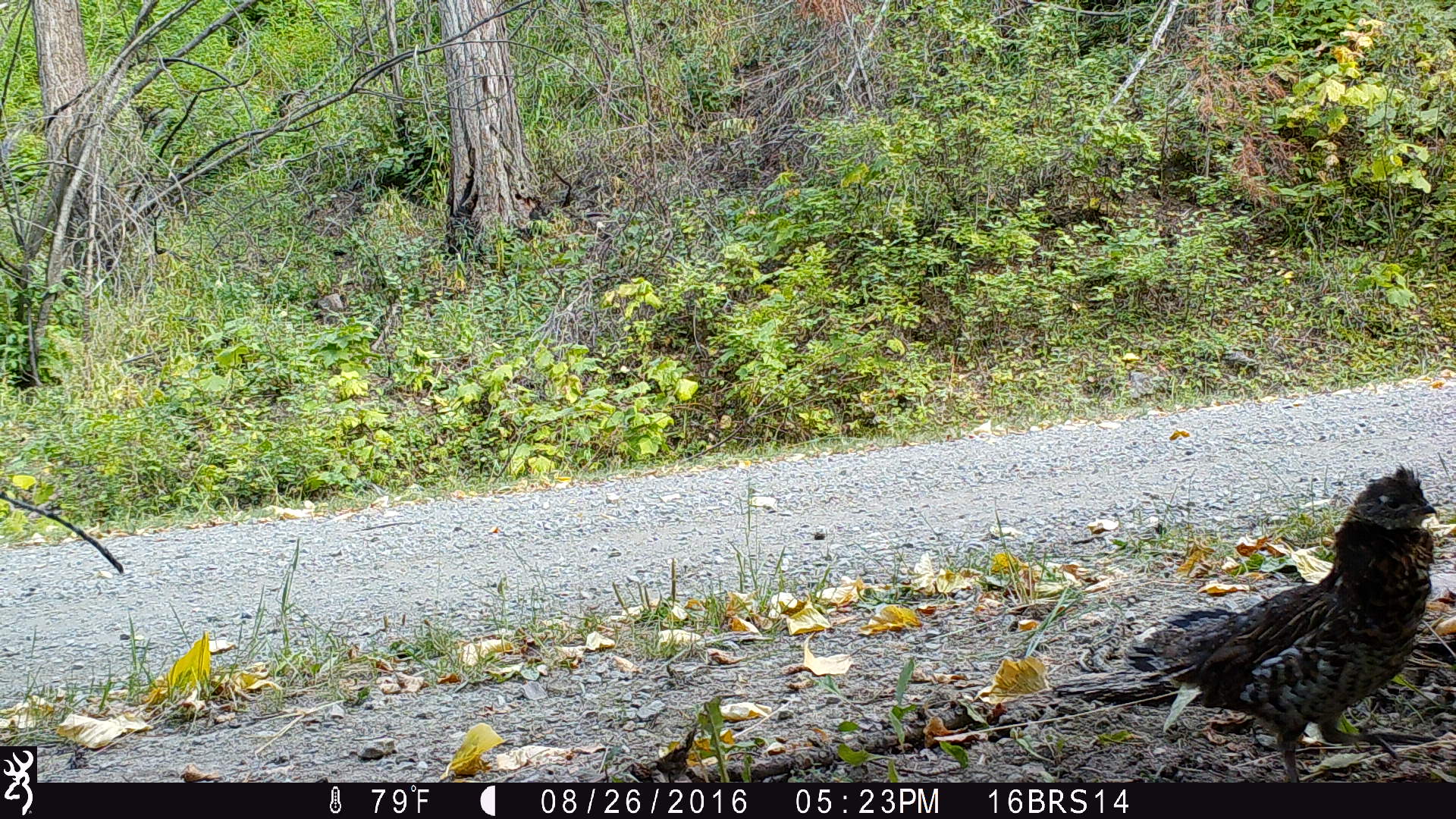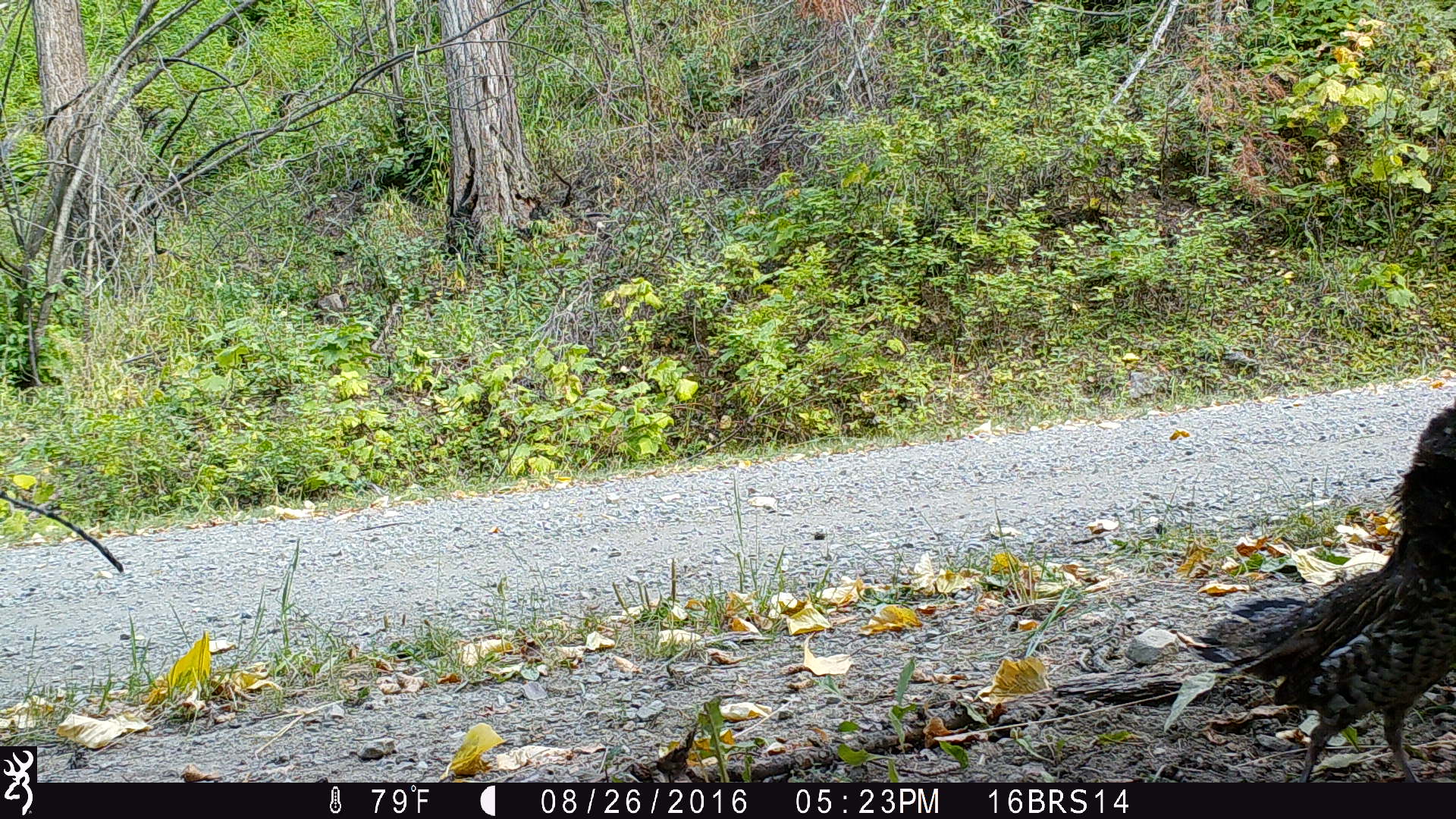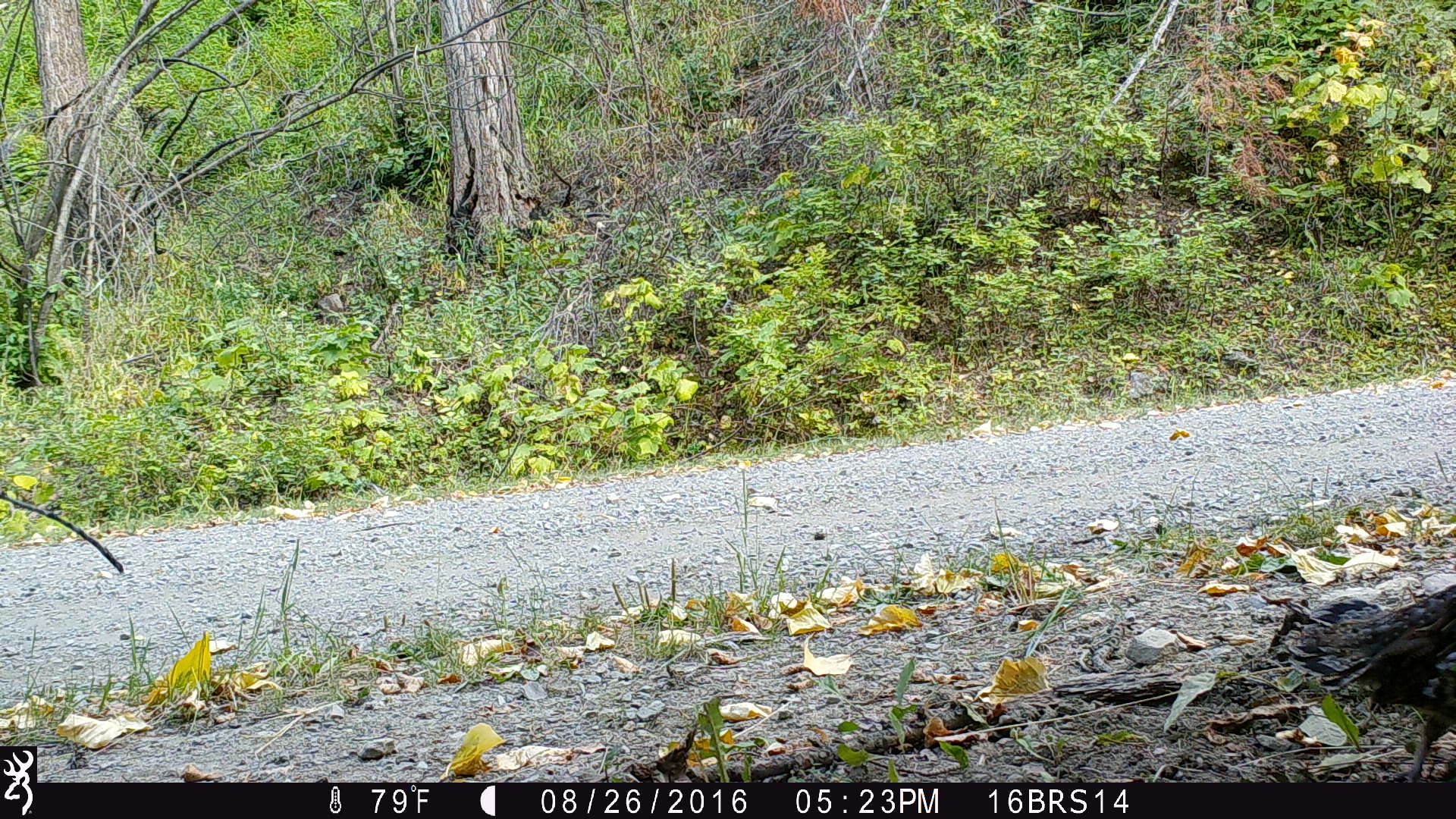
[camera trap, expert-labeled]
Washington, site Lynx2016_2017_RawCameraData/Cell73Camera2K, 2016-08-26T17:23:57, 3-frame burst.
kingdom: Animalia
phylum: Chordata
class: Aves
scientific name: Aves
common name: birds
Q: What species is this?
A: Aves (birds).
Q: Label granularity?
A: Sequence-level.